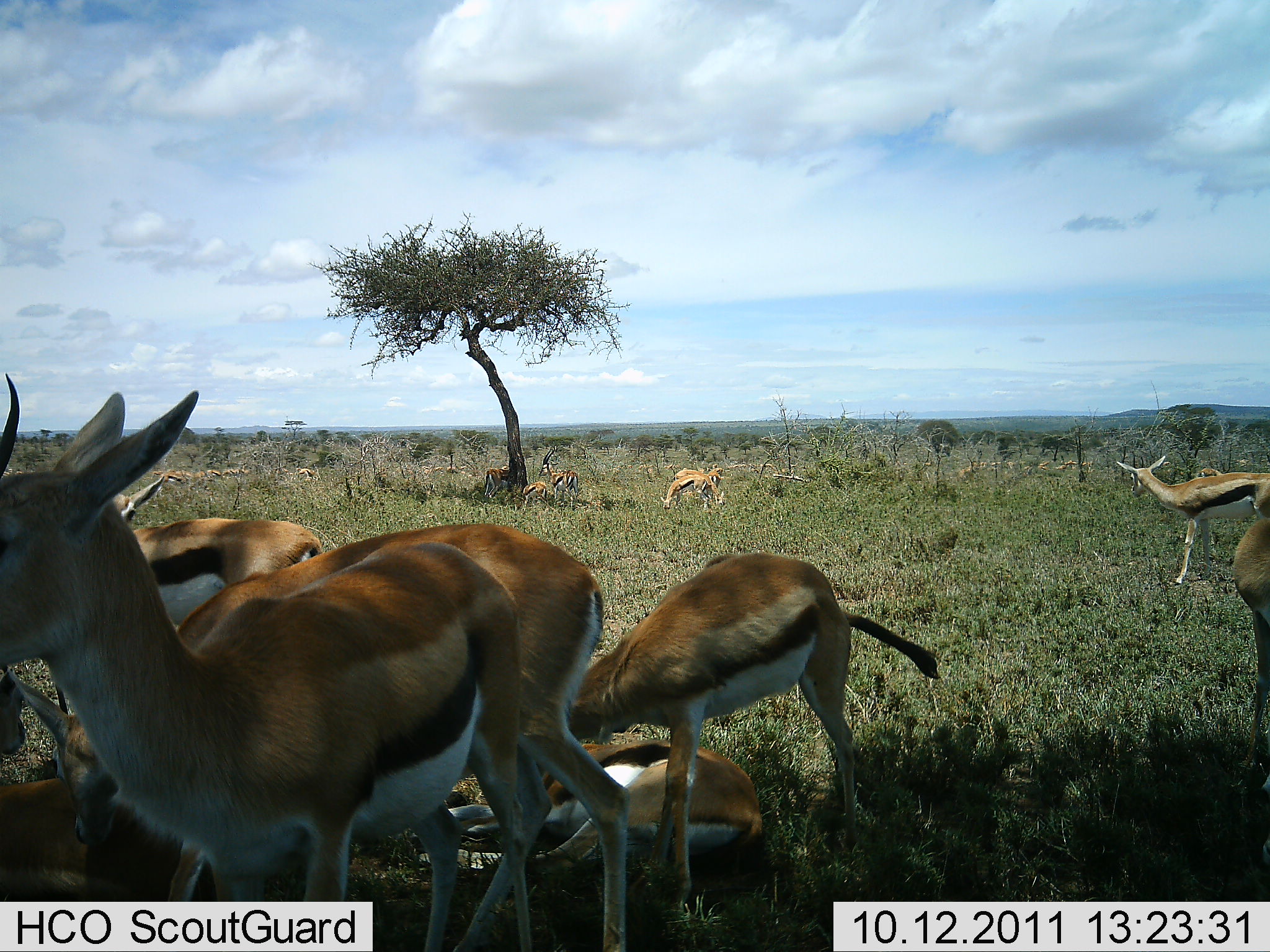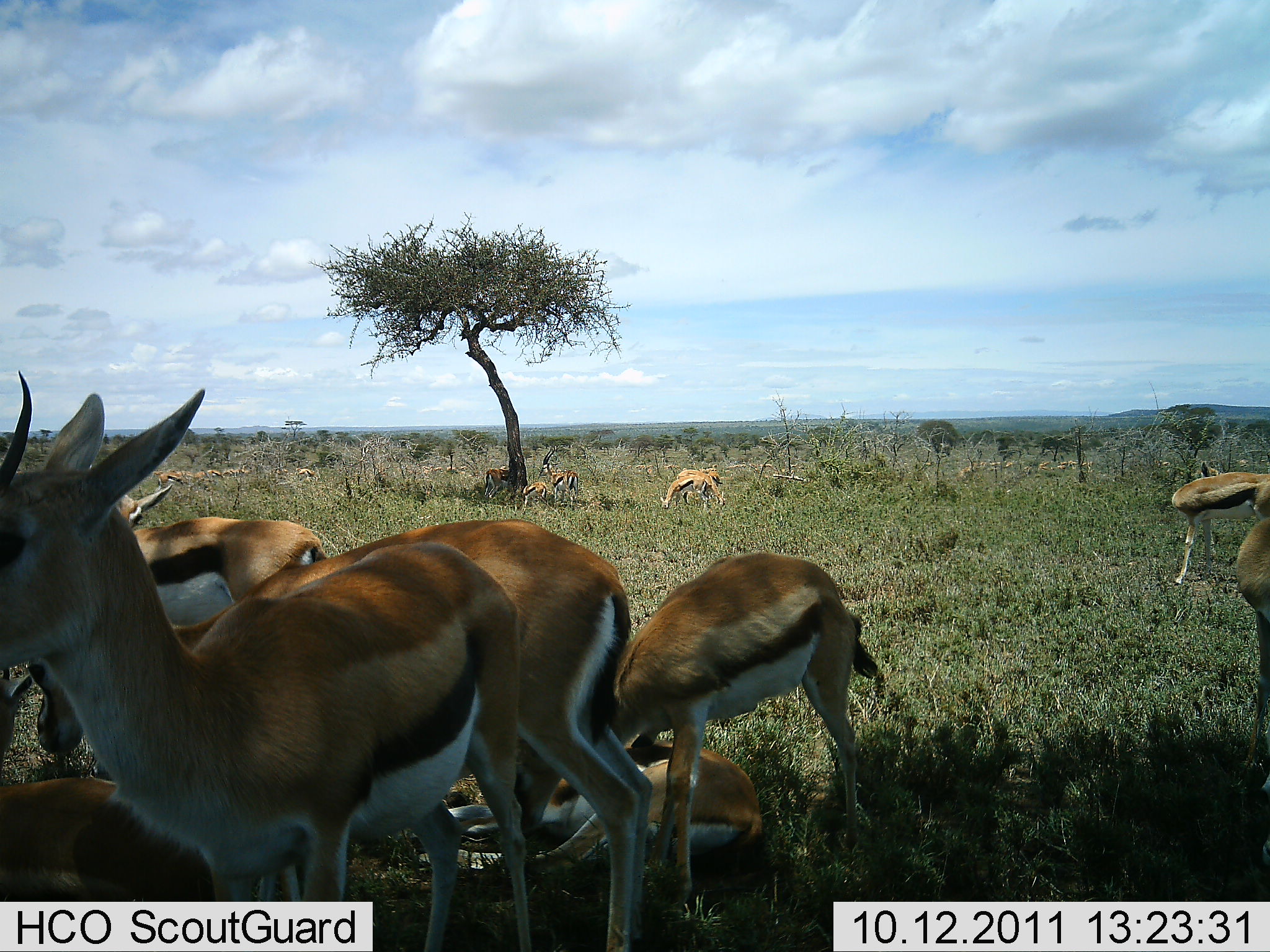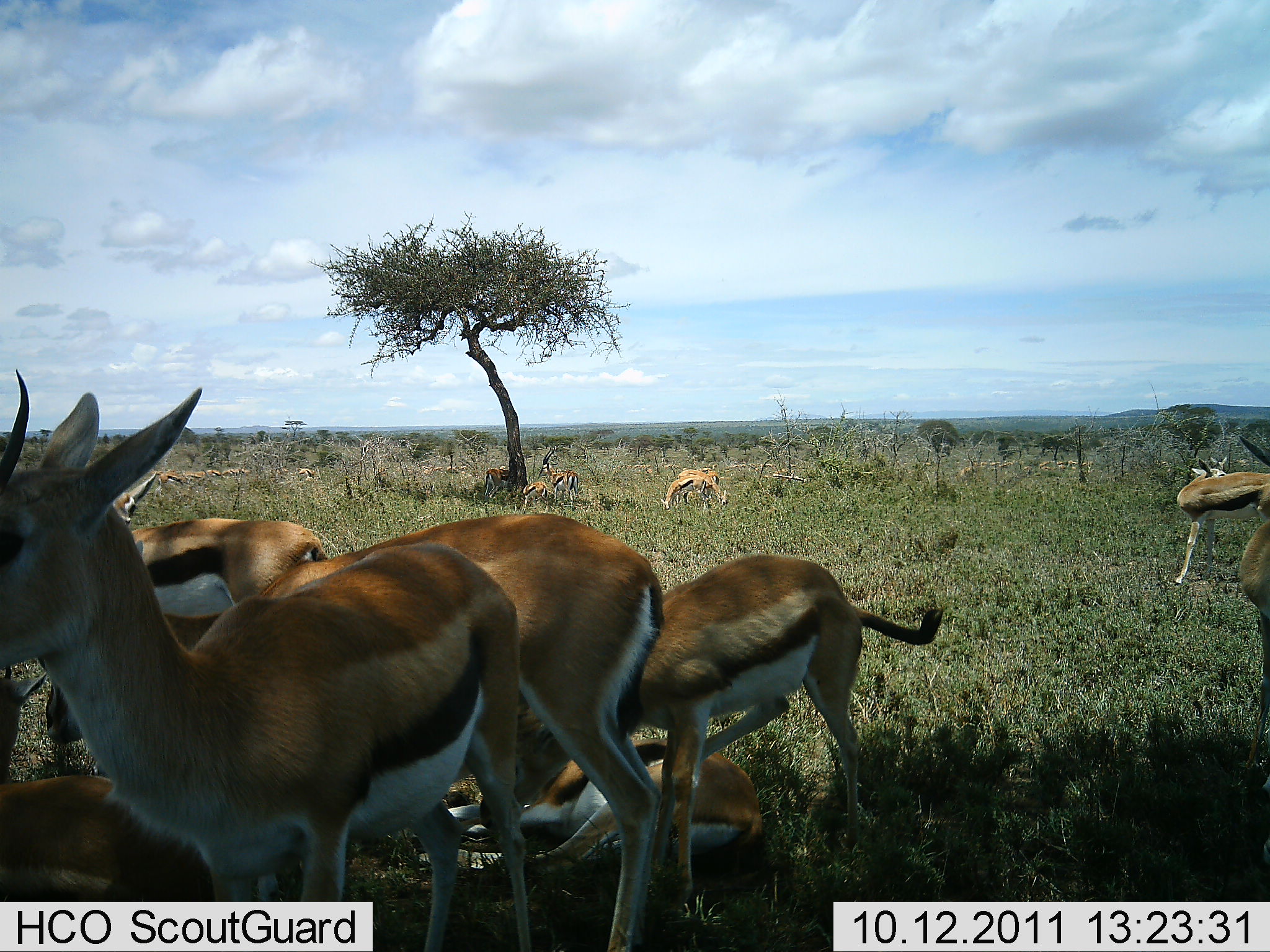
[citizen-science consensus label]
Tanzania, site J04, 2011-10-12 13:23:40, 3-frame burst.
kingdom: Animalia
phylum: Chordata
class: Mammalia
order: Artiodactyla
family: Bovidae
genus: Eudorcas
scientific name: Eudorcas thomsonii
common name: thomson's gazelle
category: gazellethomsons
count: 11-50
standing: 50%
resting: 70%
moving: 20%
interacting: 20%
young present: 10%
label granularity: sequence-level